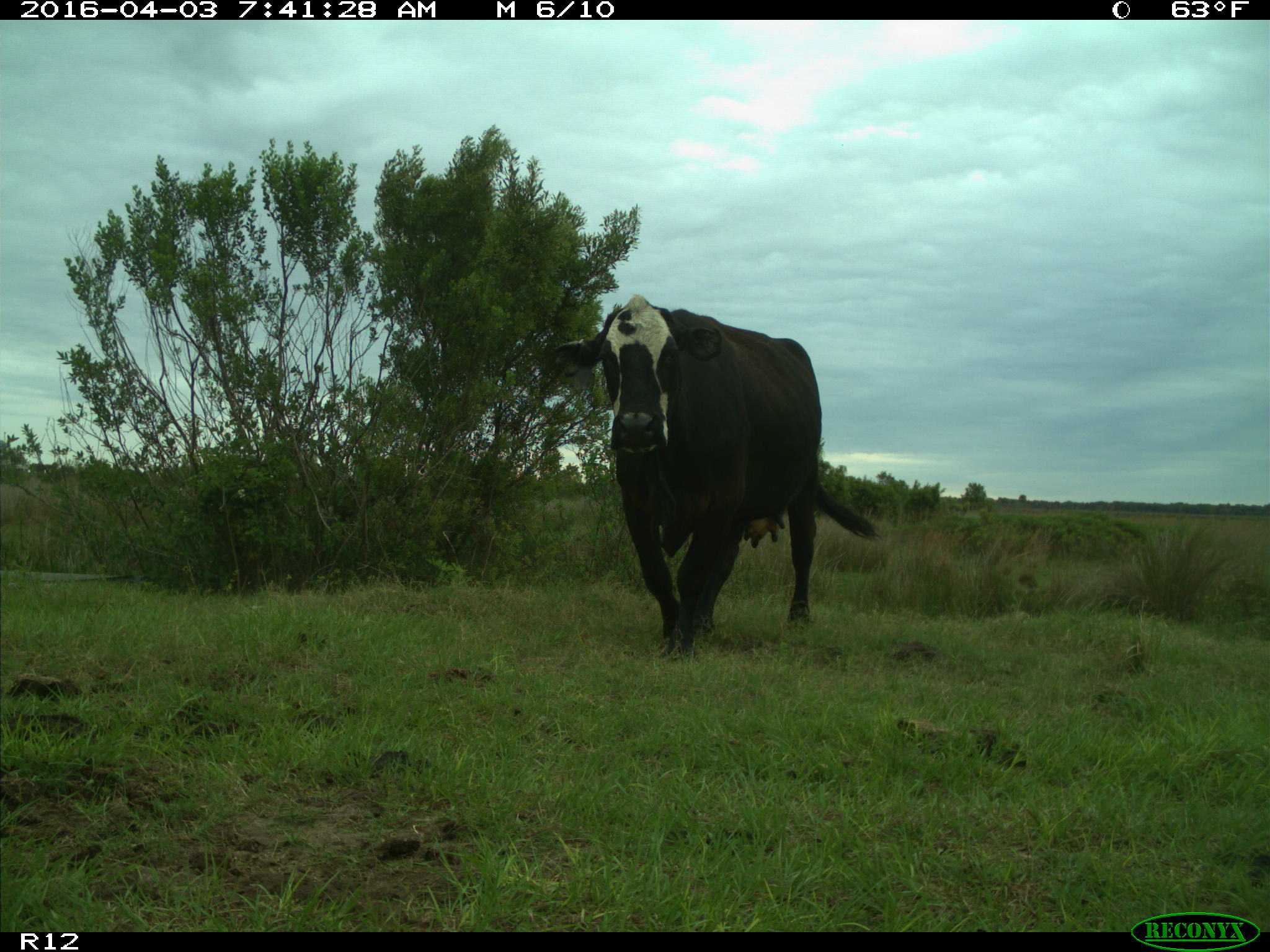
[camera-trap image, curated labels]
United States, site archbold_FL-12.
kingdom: Animalia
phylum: Chordata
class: Mammalia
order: Artiodactyla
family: Bovidae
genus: Bos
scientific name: Bos taurus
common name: domestic cow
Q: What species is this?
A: Bos taurus (domestic cow).